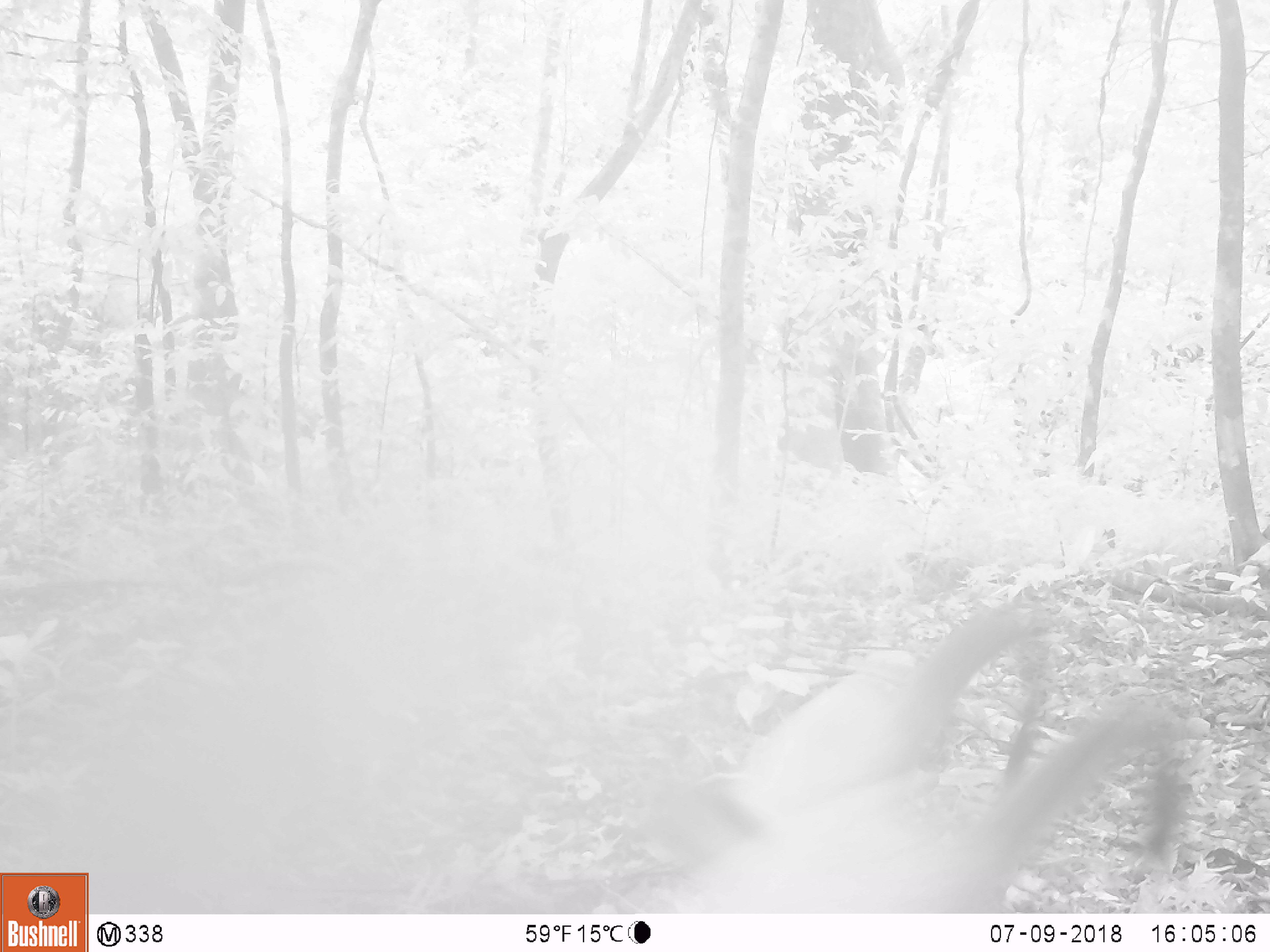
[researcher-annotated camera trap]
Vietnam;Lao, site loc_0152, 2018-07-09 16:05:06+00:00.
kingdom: Animalia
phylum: Chordata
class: Mammalia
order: Carnivora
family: Mustelidae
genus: Martes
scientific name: Martes flavigula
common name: yellow-throated marten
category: yellow throated marten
Yellow throated marten (yellow-throated marten) (Martes flavigula). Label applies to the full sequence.